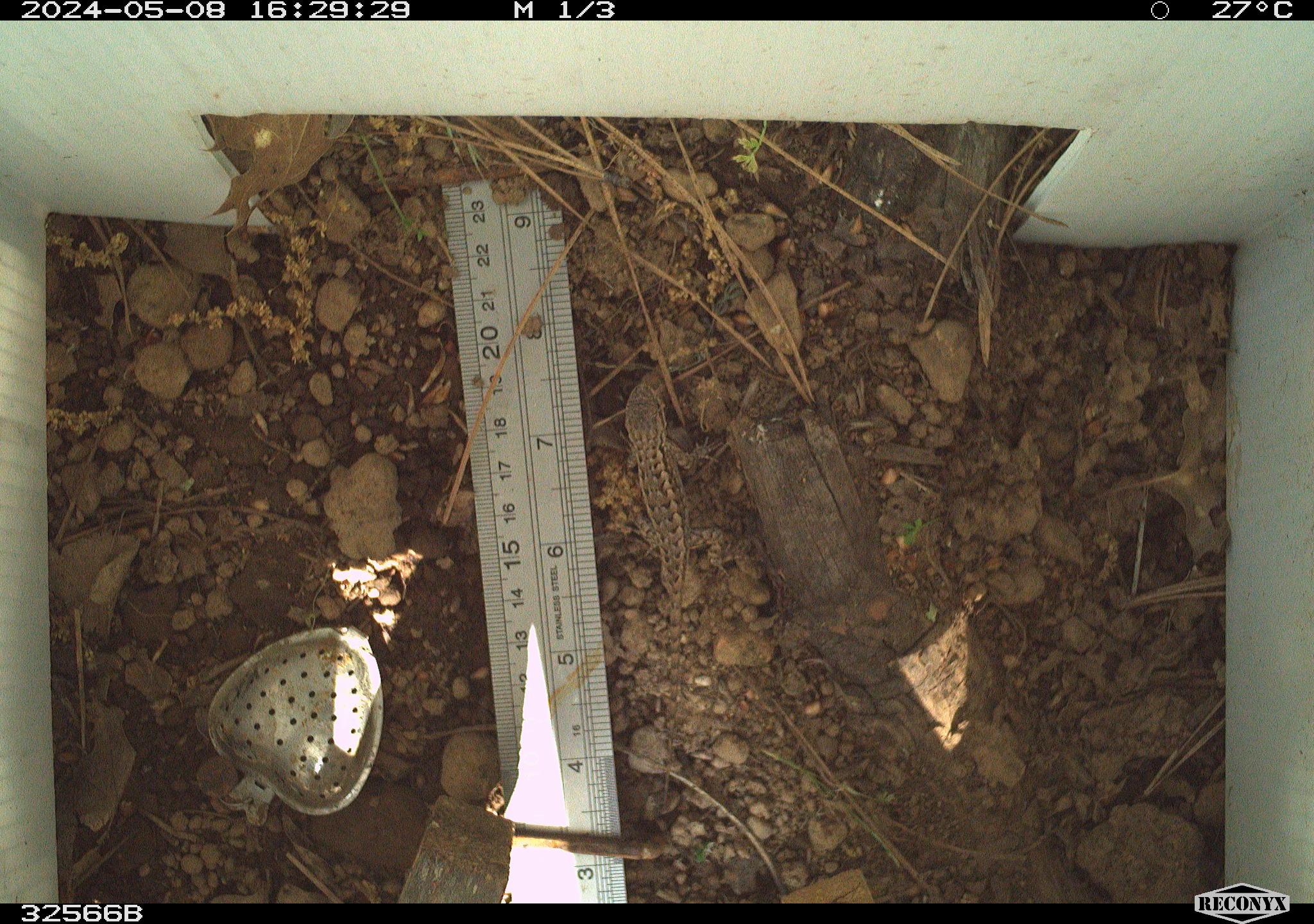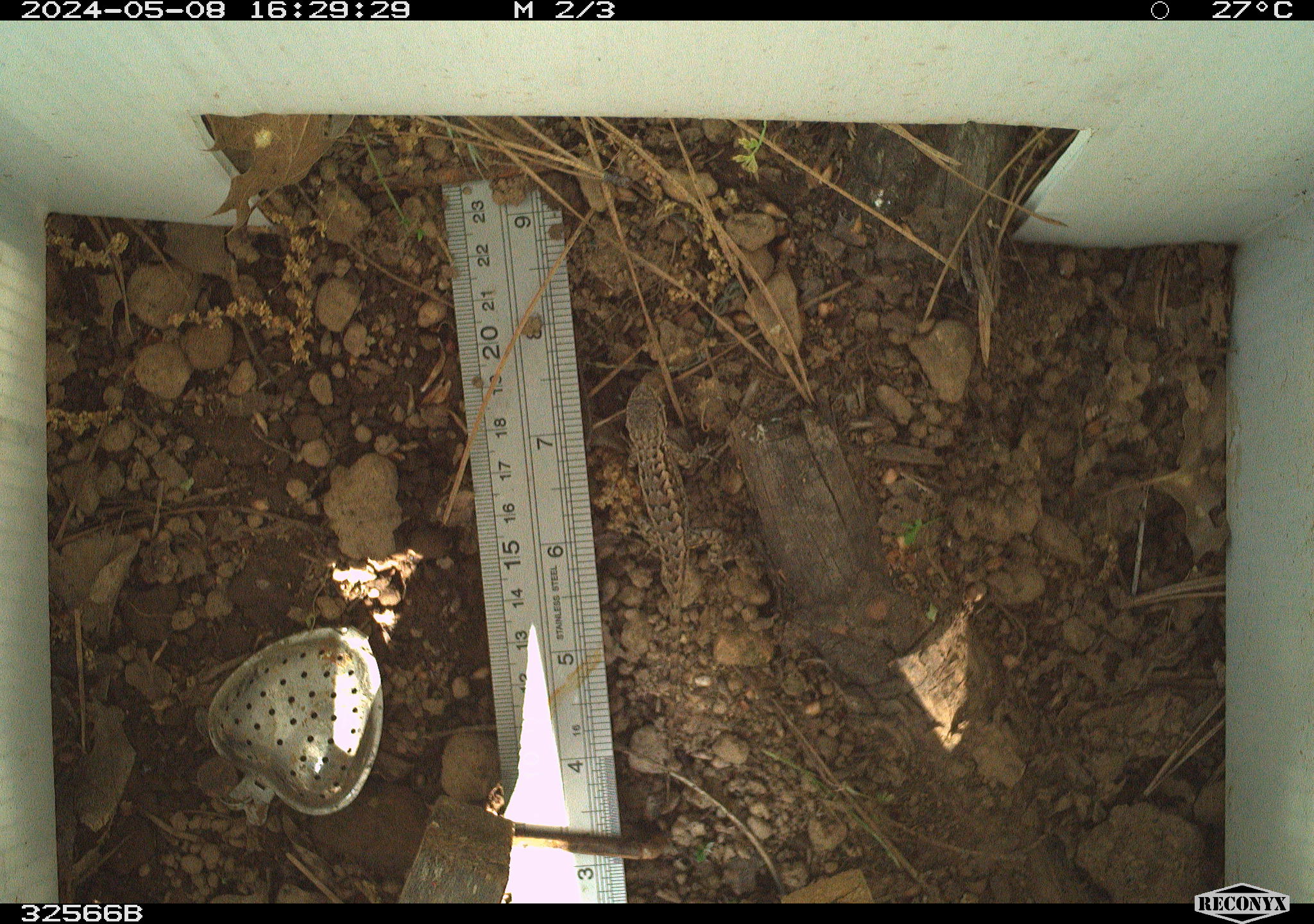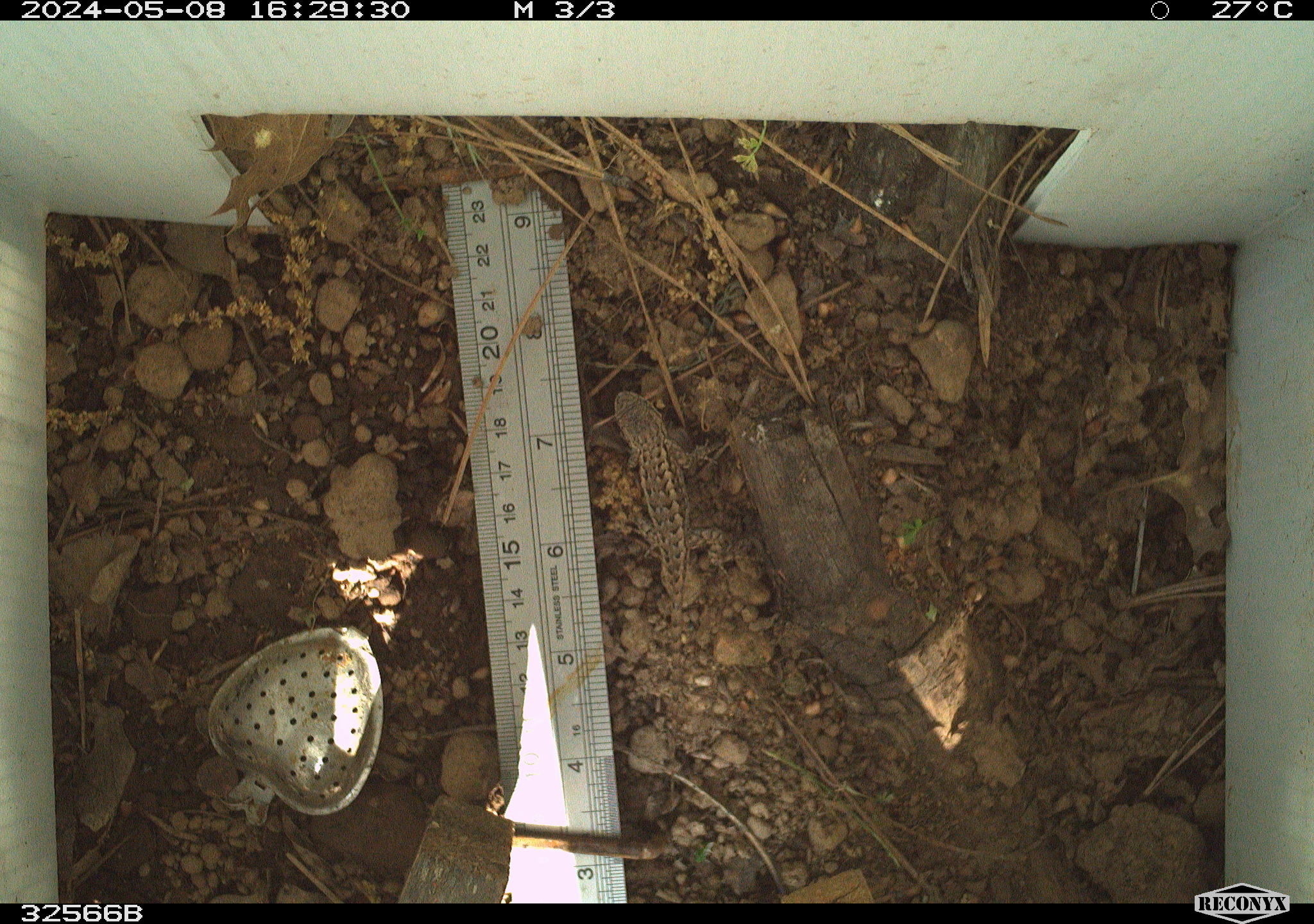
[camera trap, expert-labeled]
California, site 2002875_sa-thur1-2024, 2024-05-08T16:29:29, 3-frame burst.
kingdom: Animalia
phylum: Chordata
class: Reptilia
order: Squamata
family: Phrynosomatidae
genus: Sceloporus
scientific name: Sceloporus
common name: spiny lizards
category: sceloporus species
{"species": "sceloporus species (spiny lizards) (Sceloporus)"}